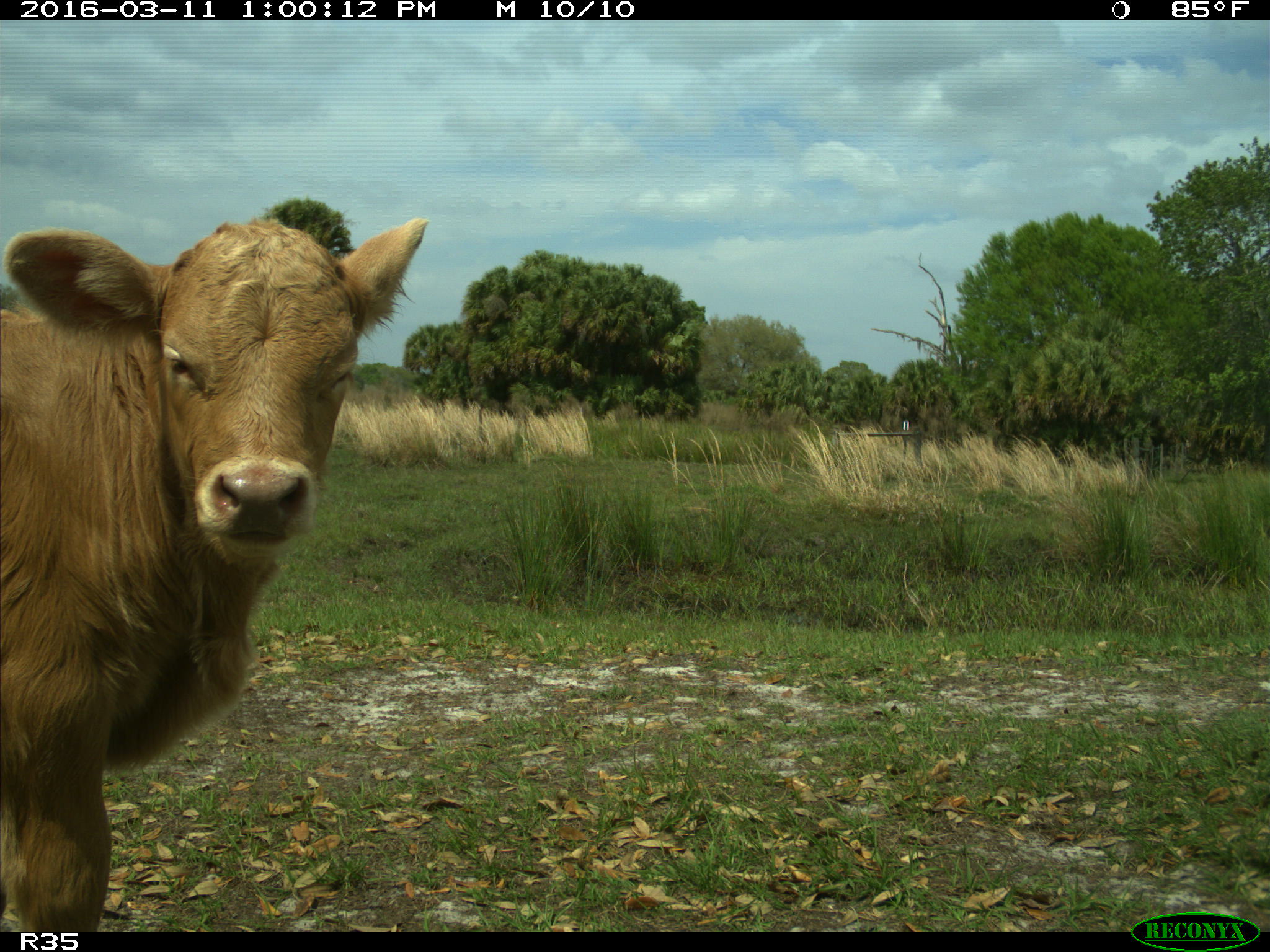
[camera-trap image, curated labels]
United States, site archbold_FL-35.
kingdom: Animalia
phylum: Chordata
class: Mammalia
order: Artiodactyla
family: Bovidae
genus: Bos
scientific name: Bos taurus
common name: domestic cow